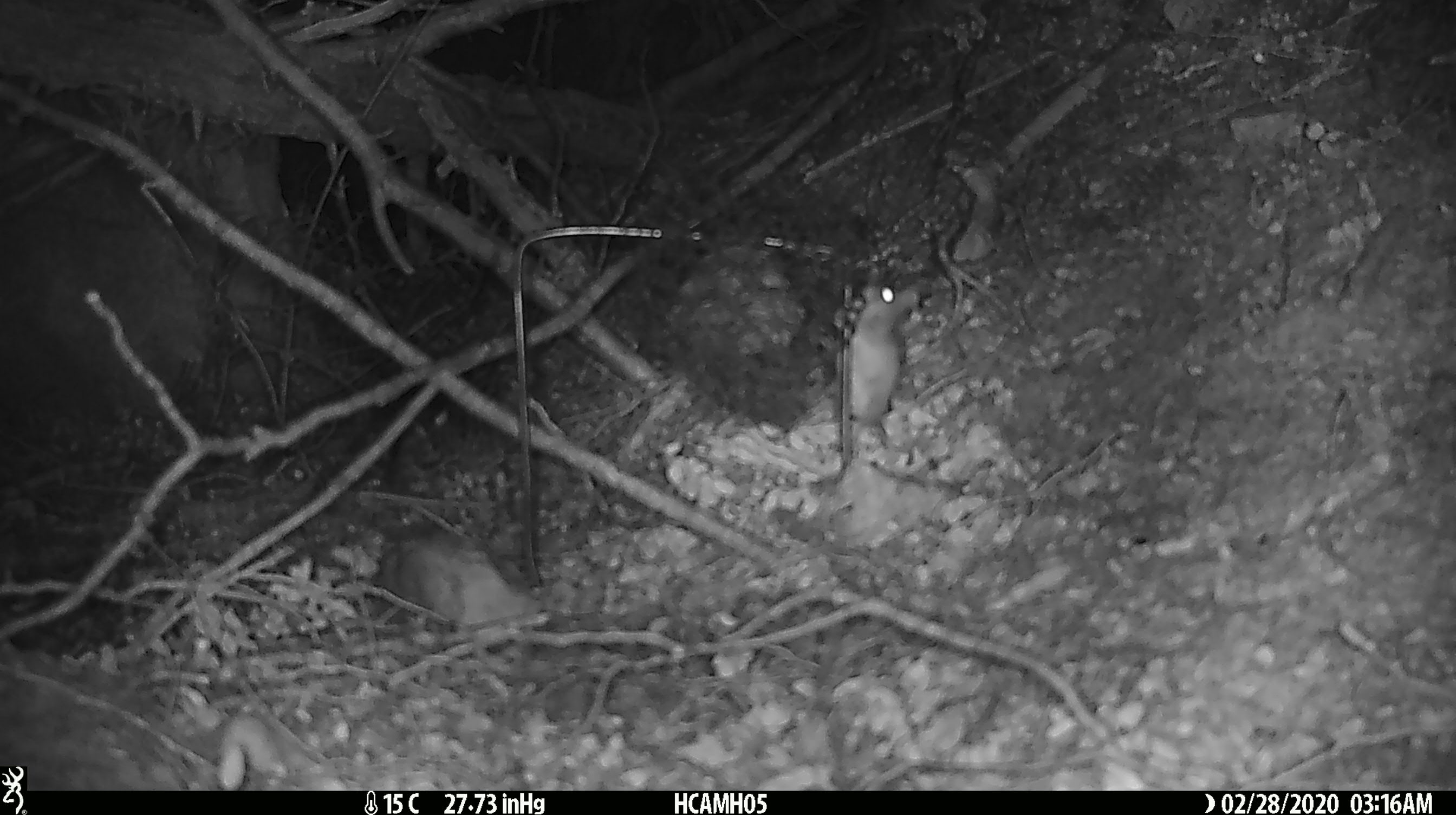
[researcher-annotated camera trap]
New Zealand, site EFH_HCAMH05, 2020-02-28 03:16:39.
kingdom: Animalia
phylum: Chordata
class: Mammalia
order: Rodentia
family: Muridae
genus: Mus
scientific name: Mus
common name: mouse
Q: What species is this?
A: Mouse (Mus).